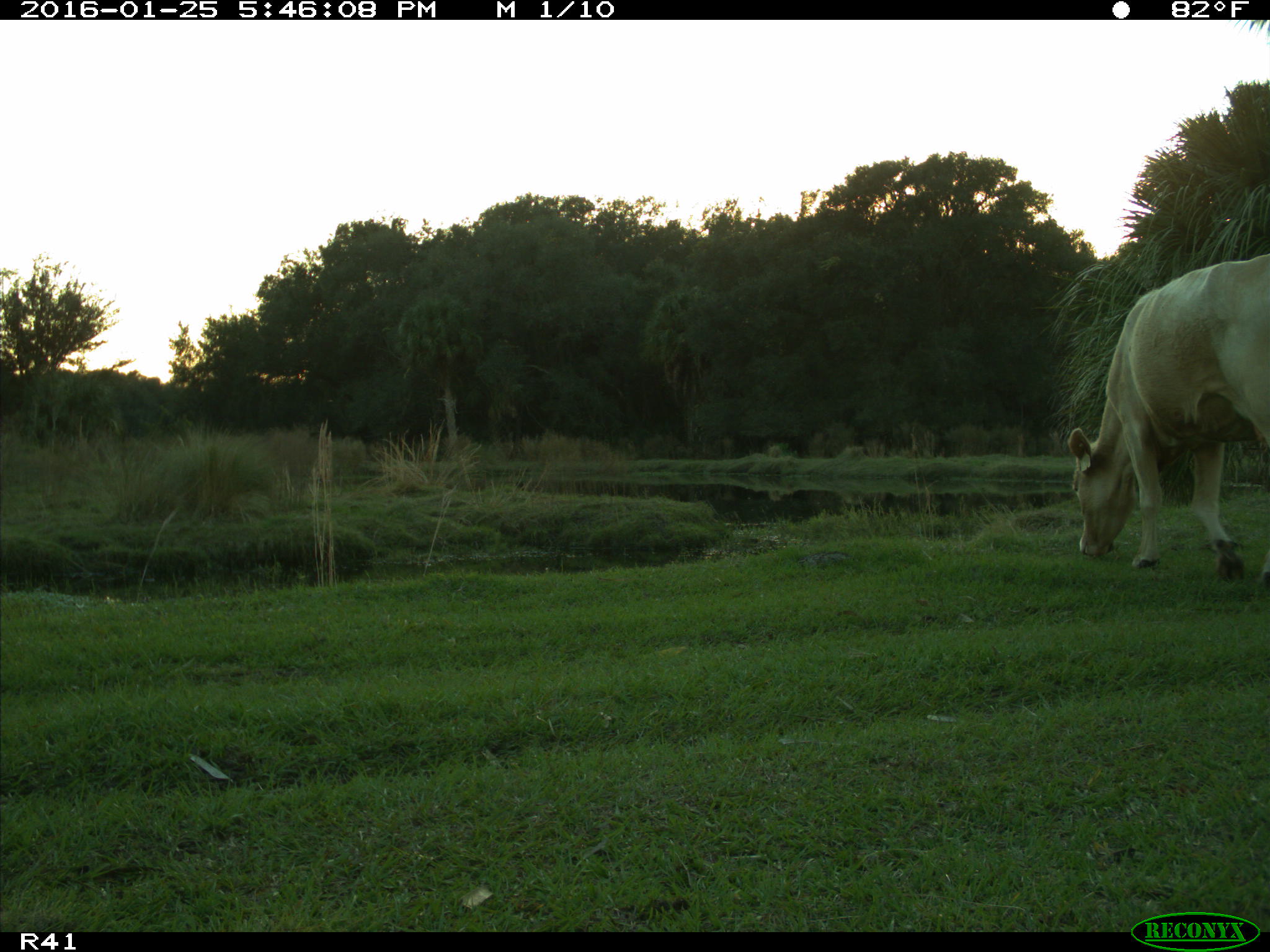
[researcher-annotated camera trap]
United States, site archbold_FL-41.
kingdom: Animalia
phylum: Chordata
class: Mammalia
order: Artiodactyla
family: Bovidae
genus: Bos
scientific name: Bos taurus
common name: domestic cow